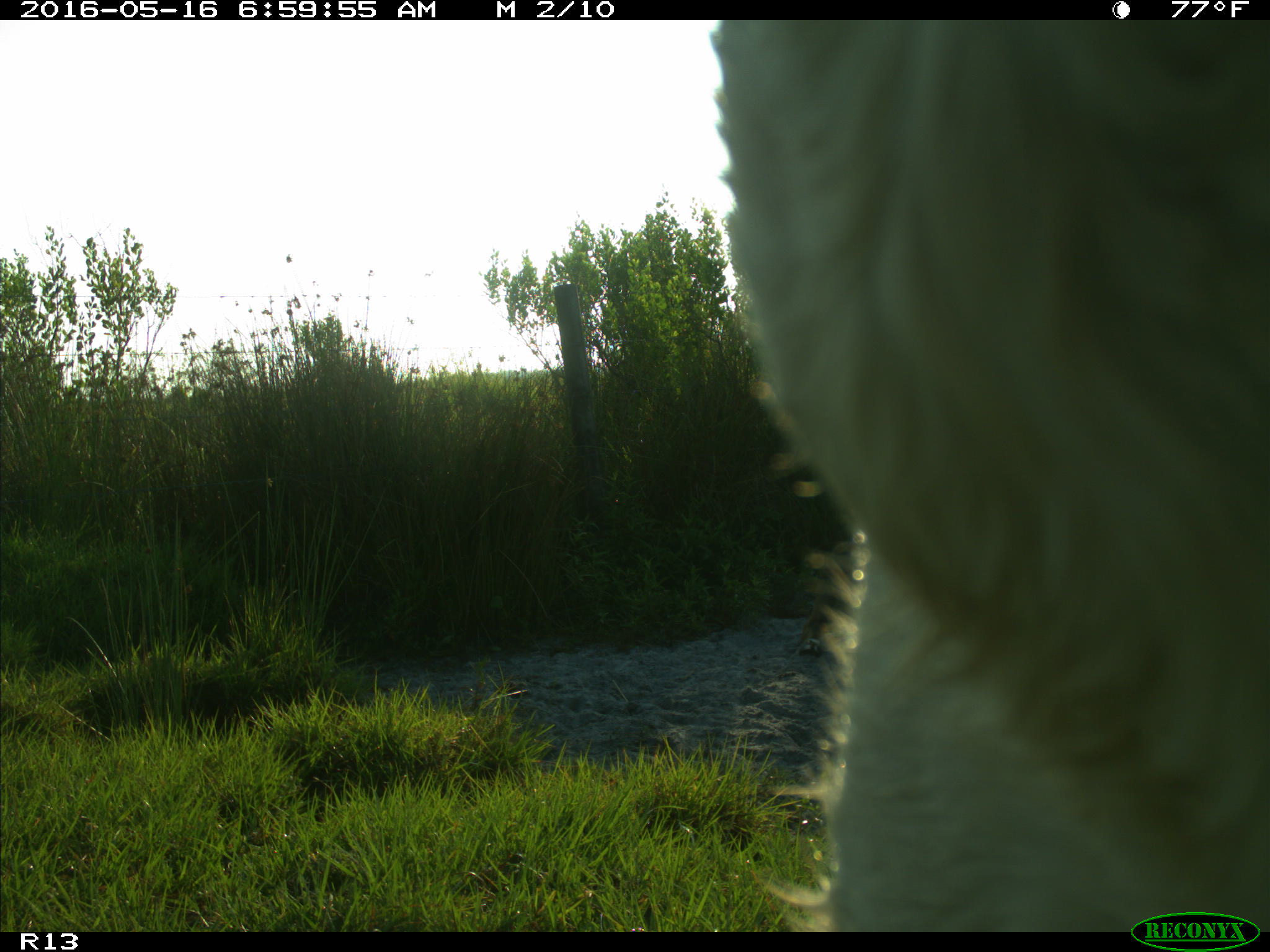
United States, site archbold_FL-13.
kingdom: Animalia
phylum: Chordata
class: Mammalia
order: Artiodactyla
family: Bovidae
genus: Bos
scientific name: Bos taurus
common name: domestic cow